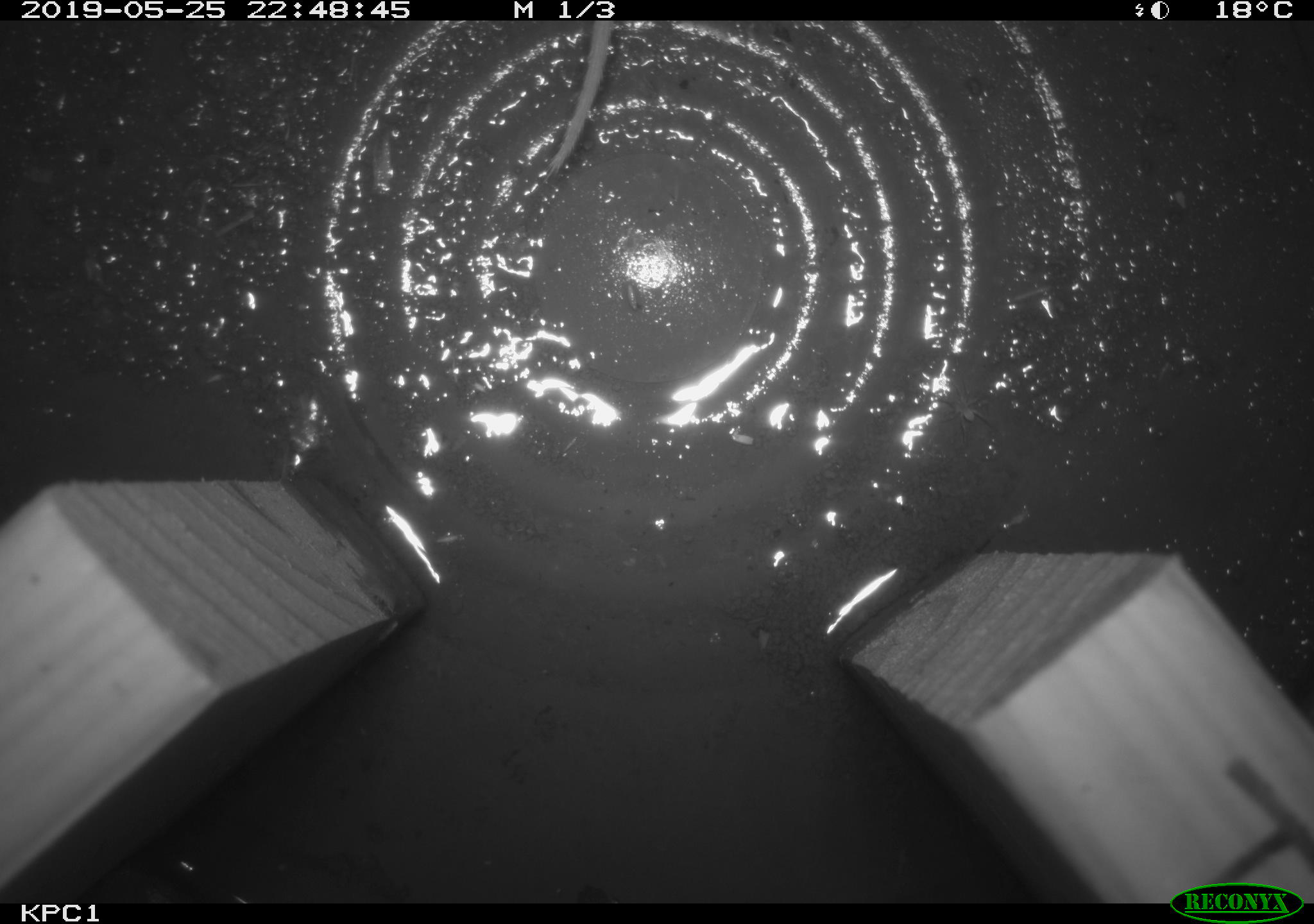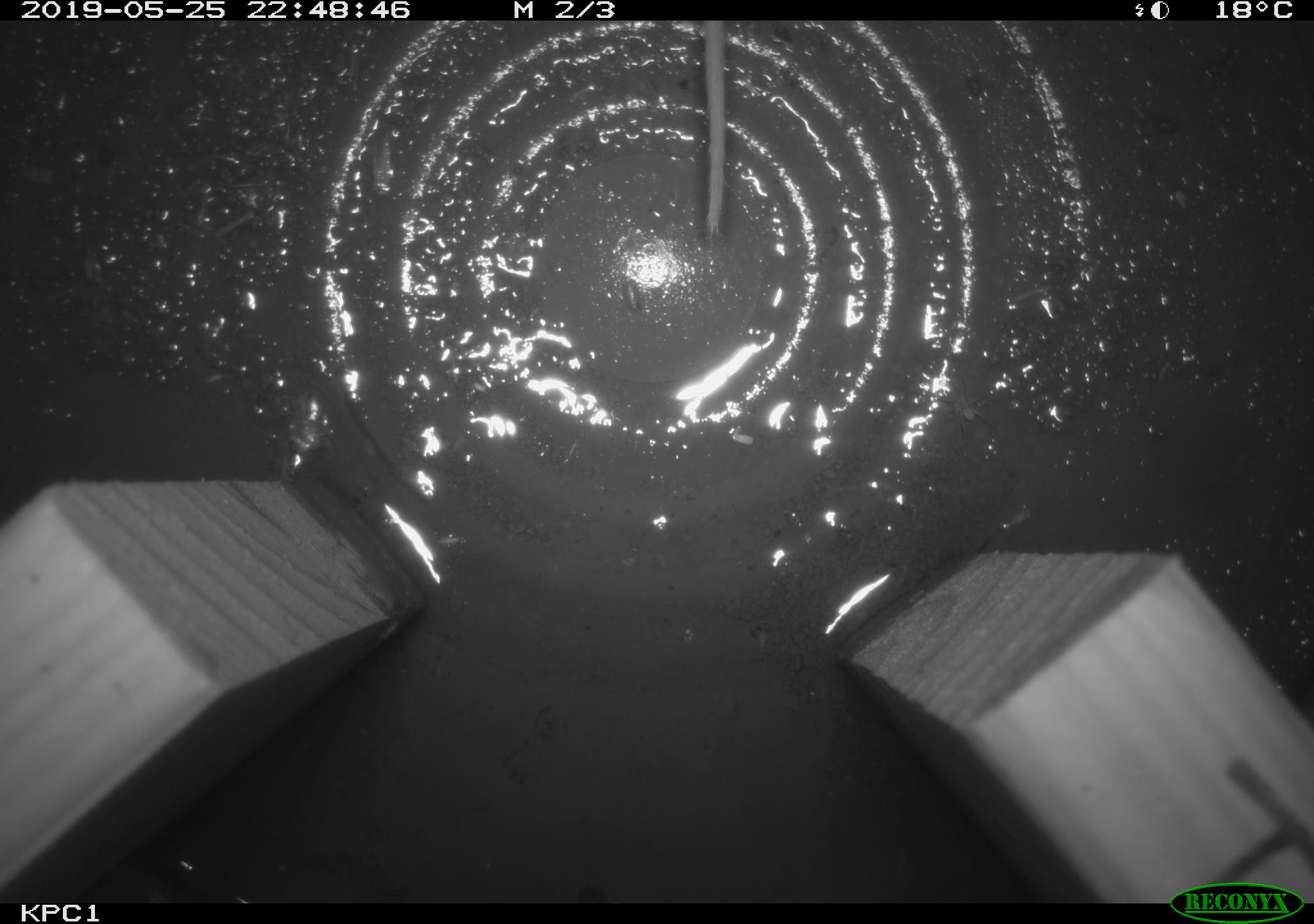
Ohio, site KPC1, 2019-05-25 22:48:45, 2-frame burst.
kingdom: Animalia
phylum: Chordata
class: Mammalia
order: Rodentia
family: Cricetidae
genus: Peromyscus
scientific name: Peromyscus leucopus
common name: white-footed mouse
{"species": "white-footed mouse (Peromyscus leucopus)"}